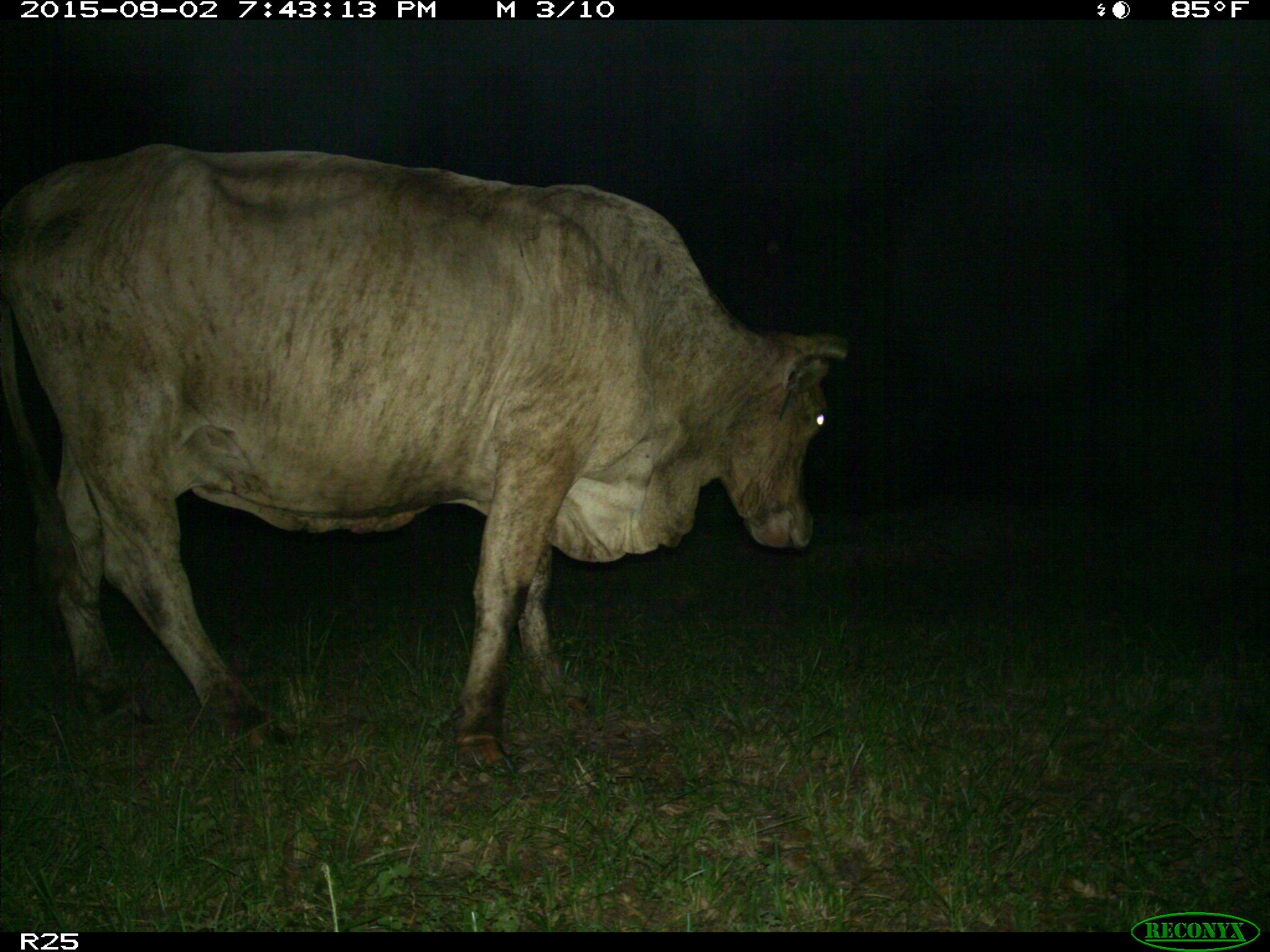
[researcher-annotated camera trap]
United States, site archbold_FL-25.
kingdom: Animalia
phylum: Chordata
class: Mammalia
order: Artiodactyla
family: Bovidae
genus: Bos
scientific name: Bos taurus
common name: domestic cow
Bos taurus (domestic cow).